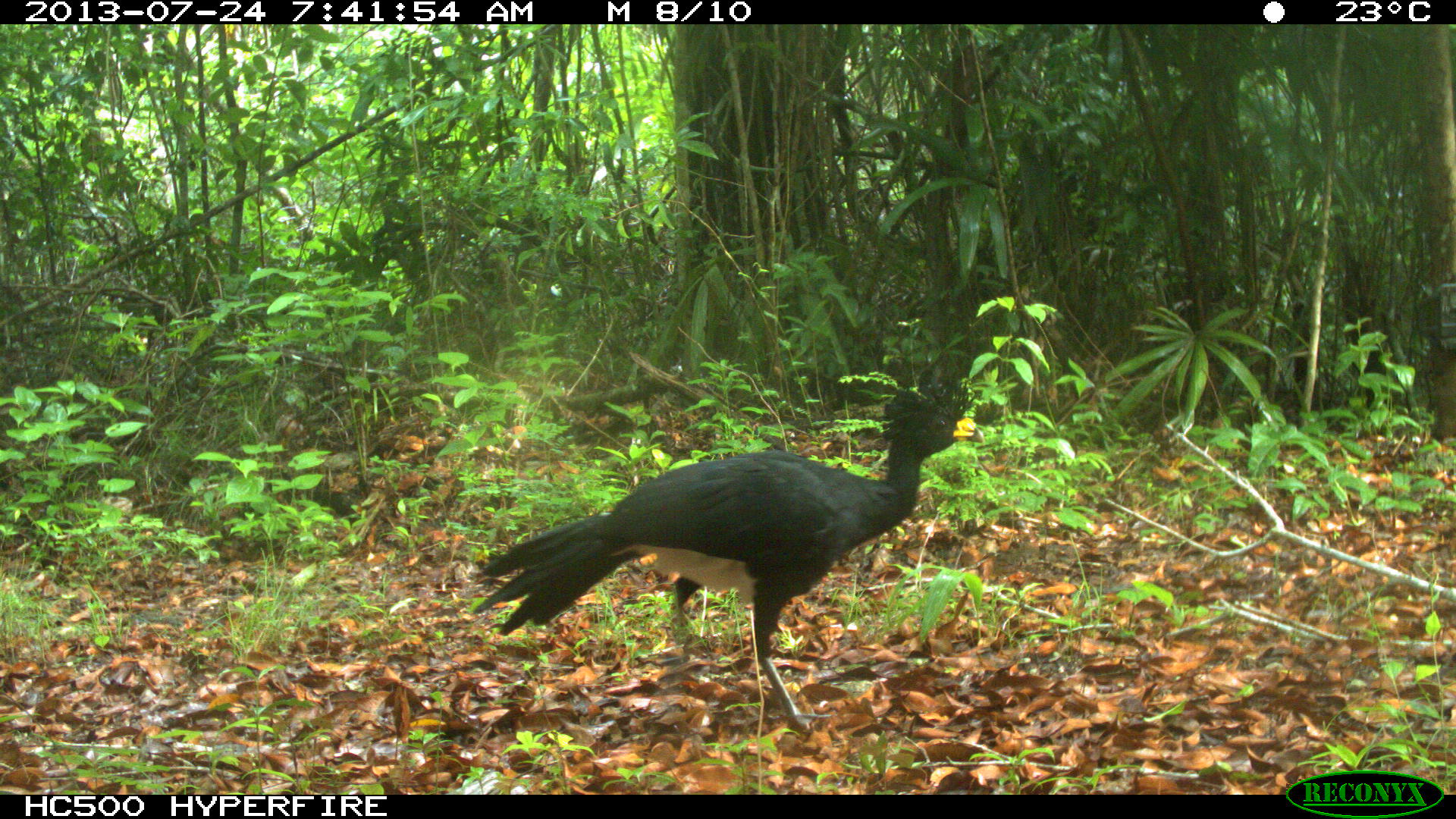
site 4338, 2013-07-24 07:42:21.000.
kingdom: Animalia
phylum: Chordata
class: Aves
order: Galliformes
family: Cracidae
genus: Crax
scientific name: Crax rubra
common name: great curassow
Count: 1.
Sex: male.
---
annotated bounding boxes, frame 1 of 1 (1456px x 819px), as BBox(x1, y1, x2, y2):
crax rubra: BBox(473, 378, 984, 732)